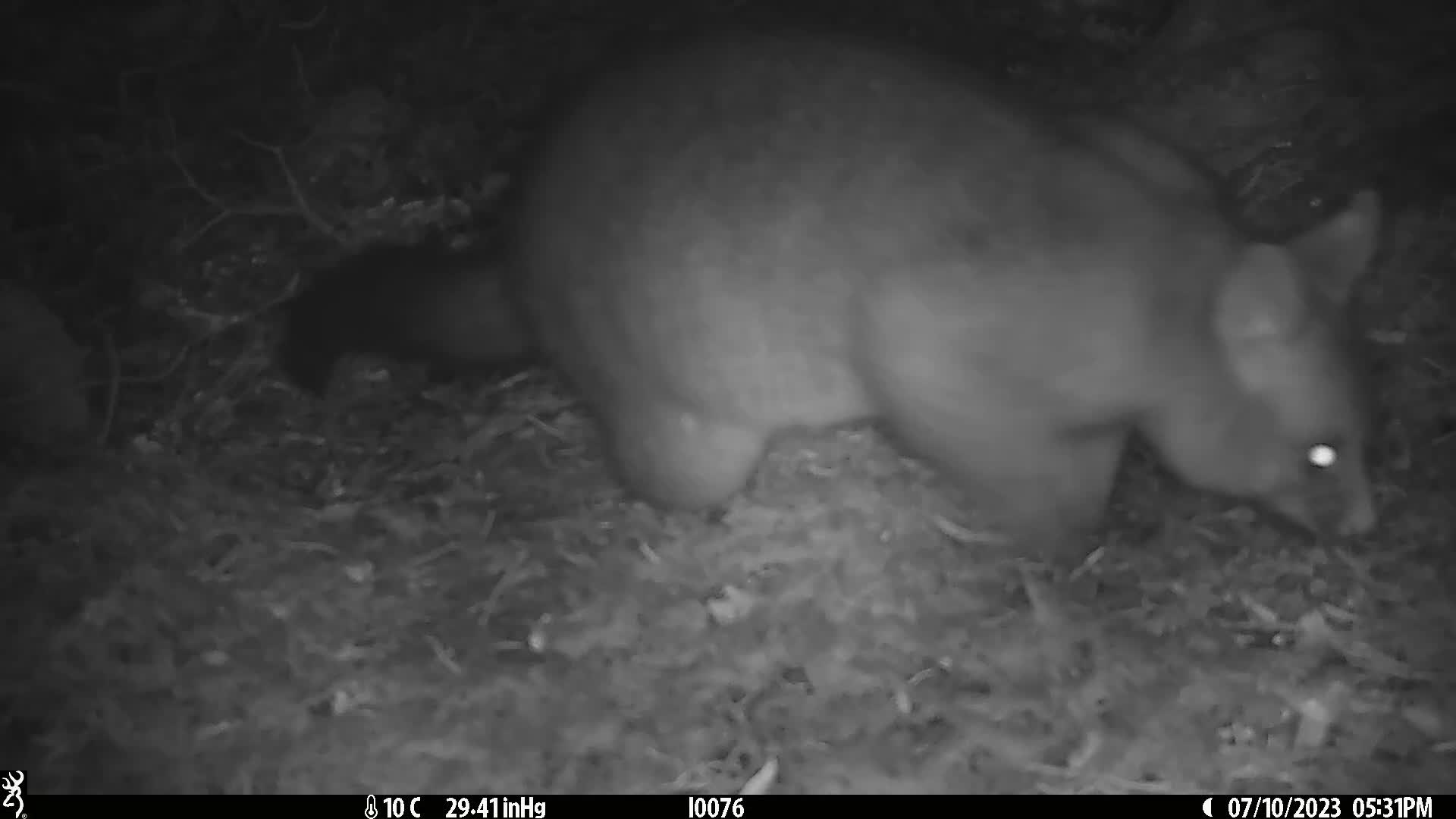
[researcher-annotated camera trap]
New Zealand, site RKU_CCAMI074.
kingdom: Animalia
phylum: Chordata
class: Mammalia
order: Diprotodontia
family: Phalangeridae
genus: Trichosurus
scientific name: Trichosurus vulpecula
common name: common brushtail possum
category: possum